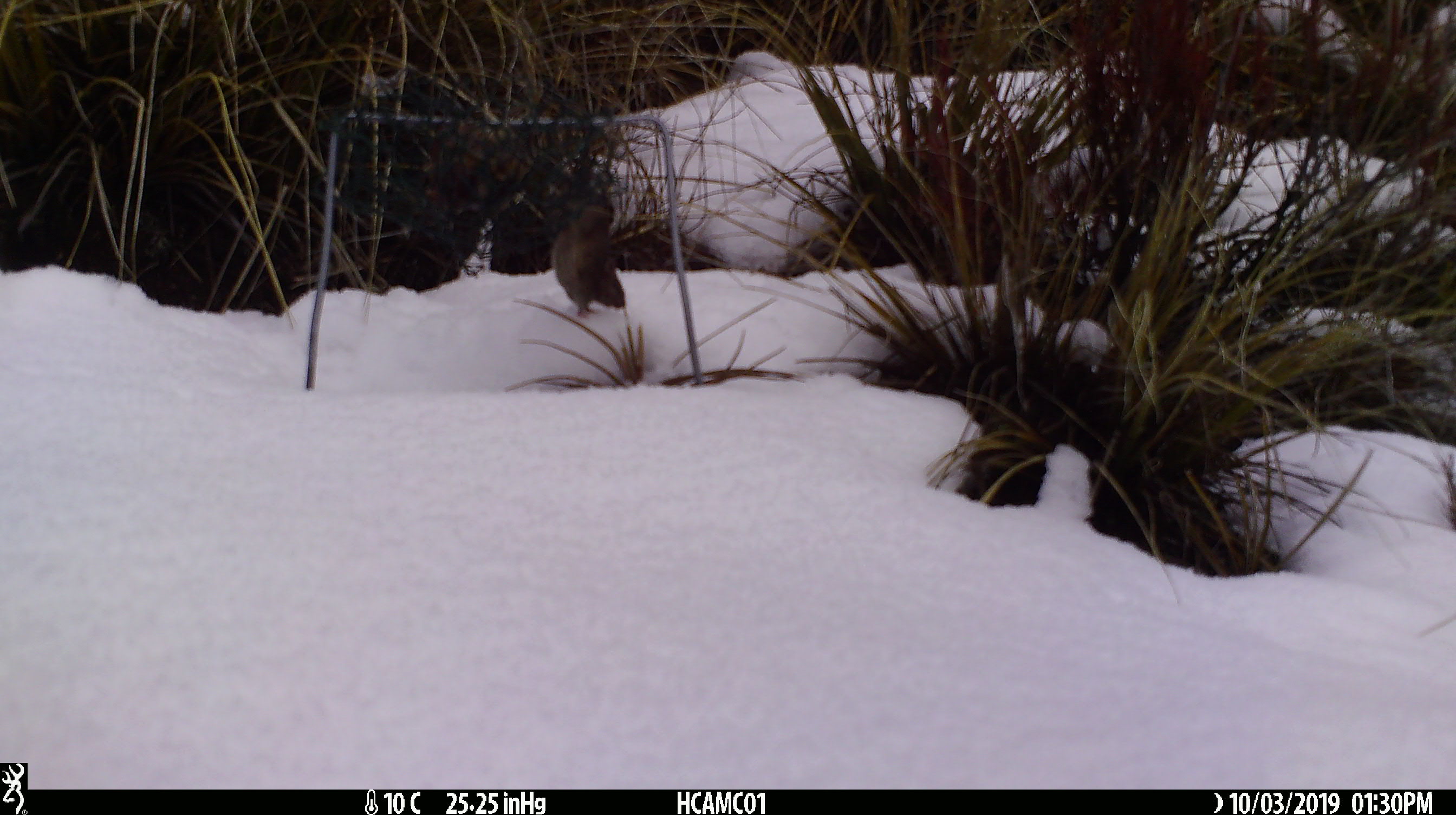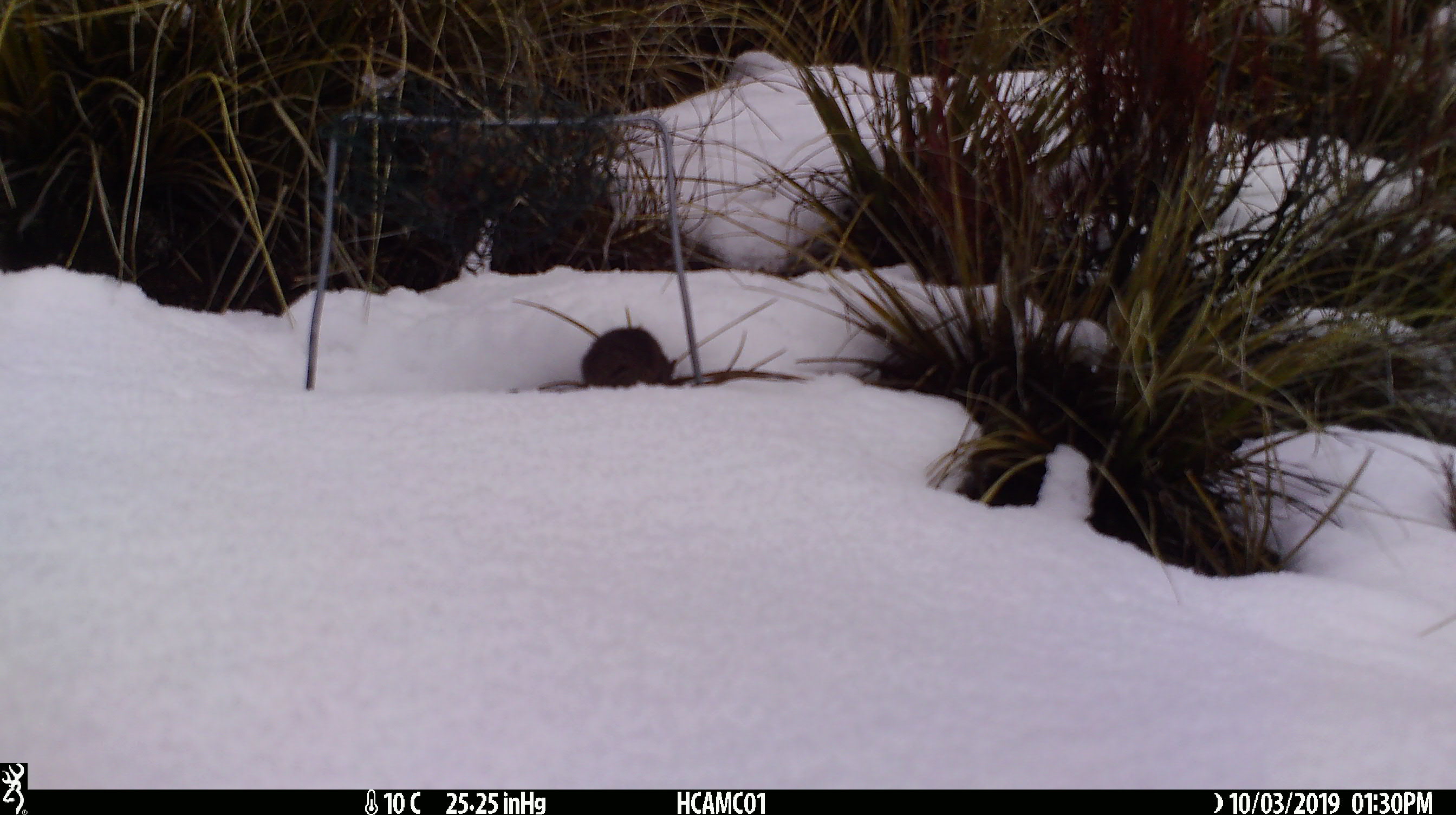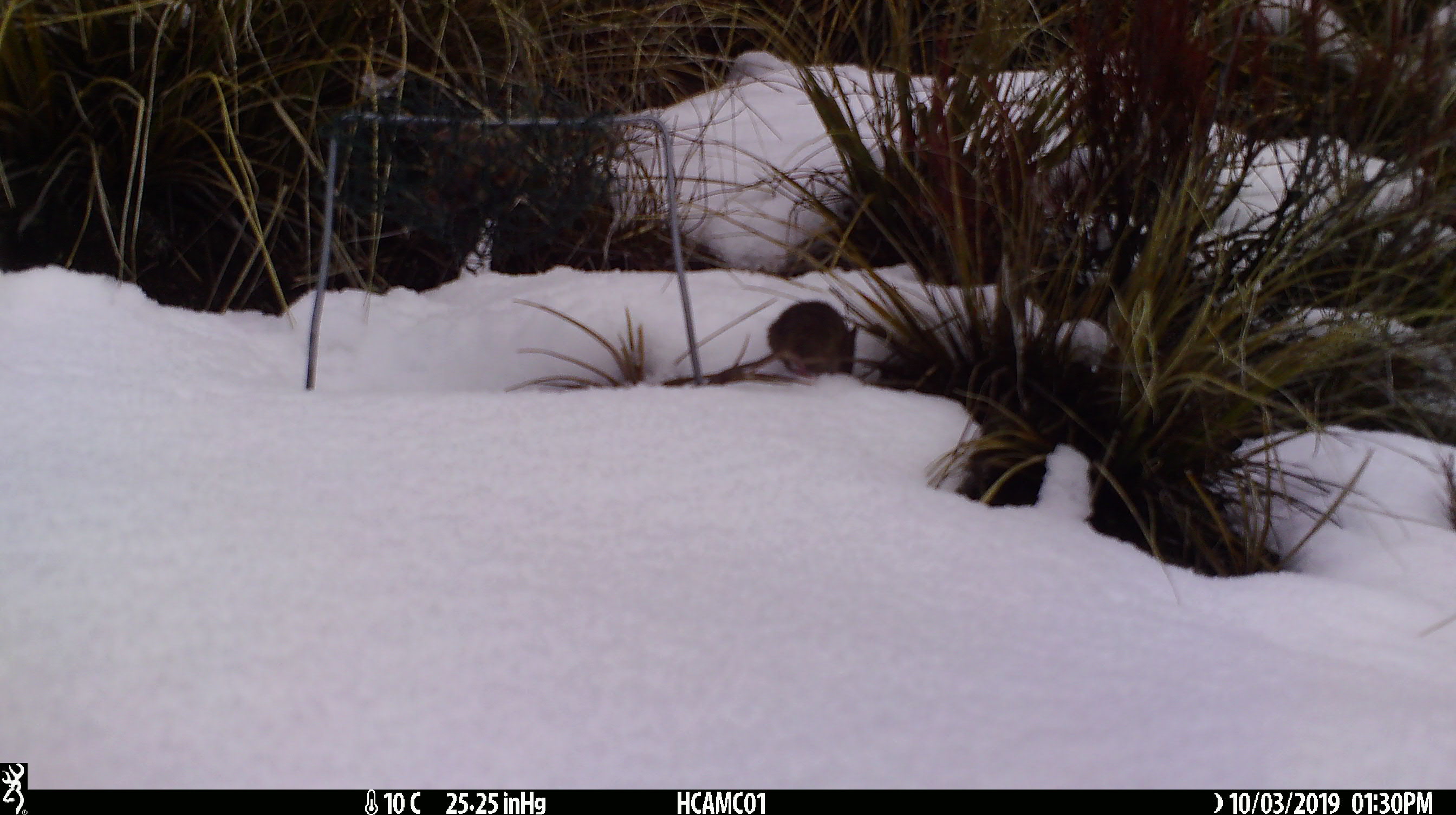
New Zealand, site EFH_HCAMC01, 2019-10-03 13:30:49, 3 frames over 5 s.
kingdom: Animalia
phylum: Chordata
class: Mammalia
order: Rodentia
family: Muridae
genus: Mus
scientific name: Mus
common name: mouse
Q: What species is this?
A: Mouse (Mus).